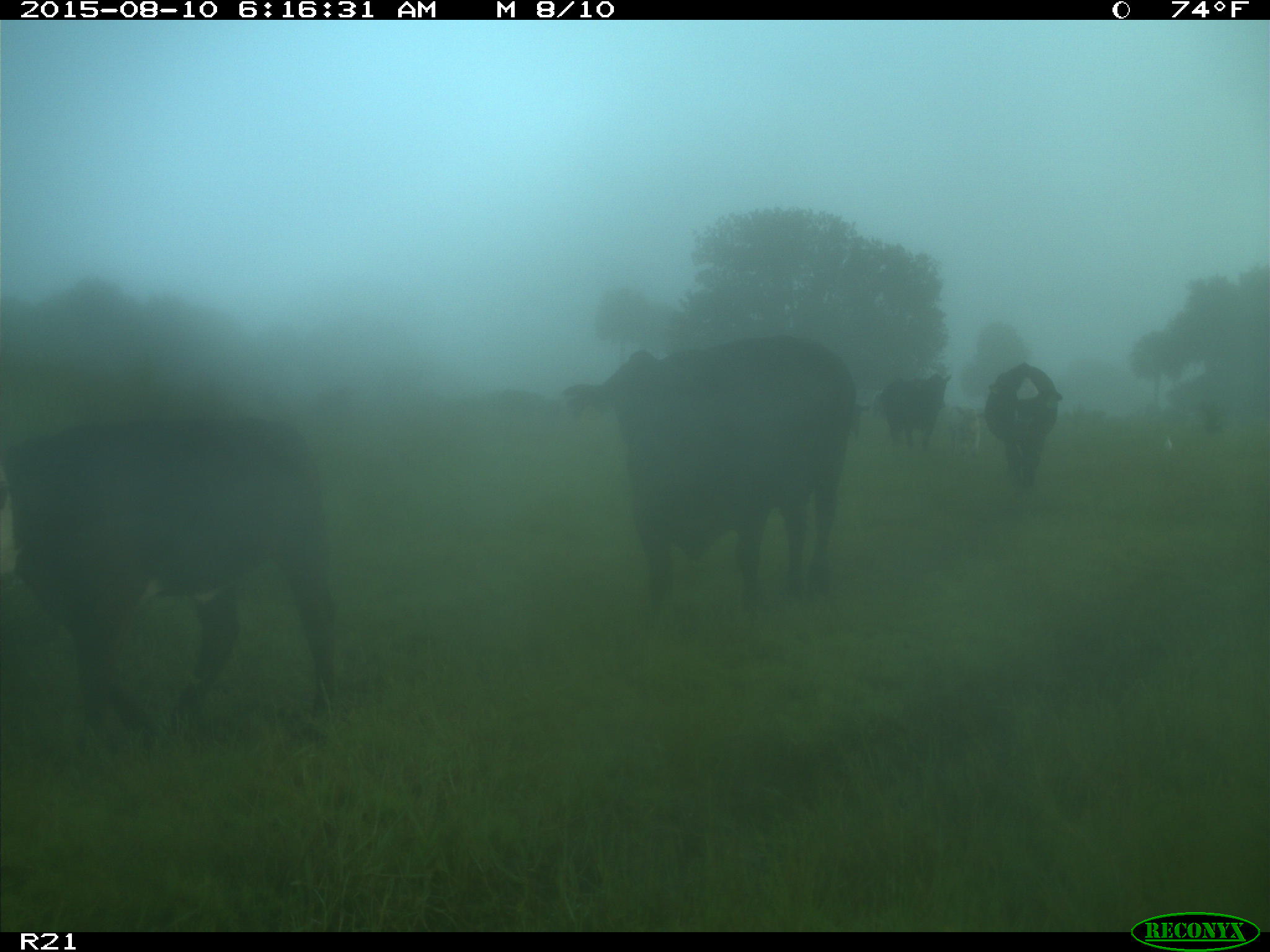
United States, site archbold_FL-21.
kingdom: Animalia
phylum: Chordata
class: Mammalia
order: Artiodactyla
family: Bovidae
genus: Bos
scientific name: Bos taurus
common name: domestic cow